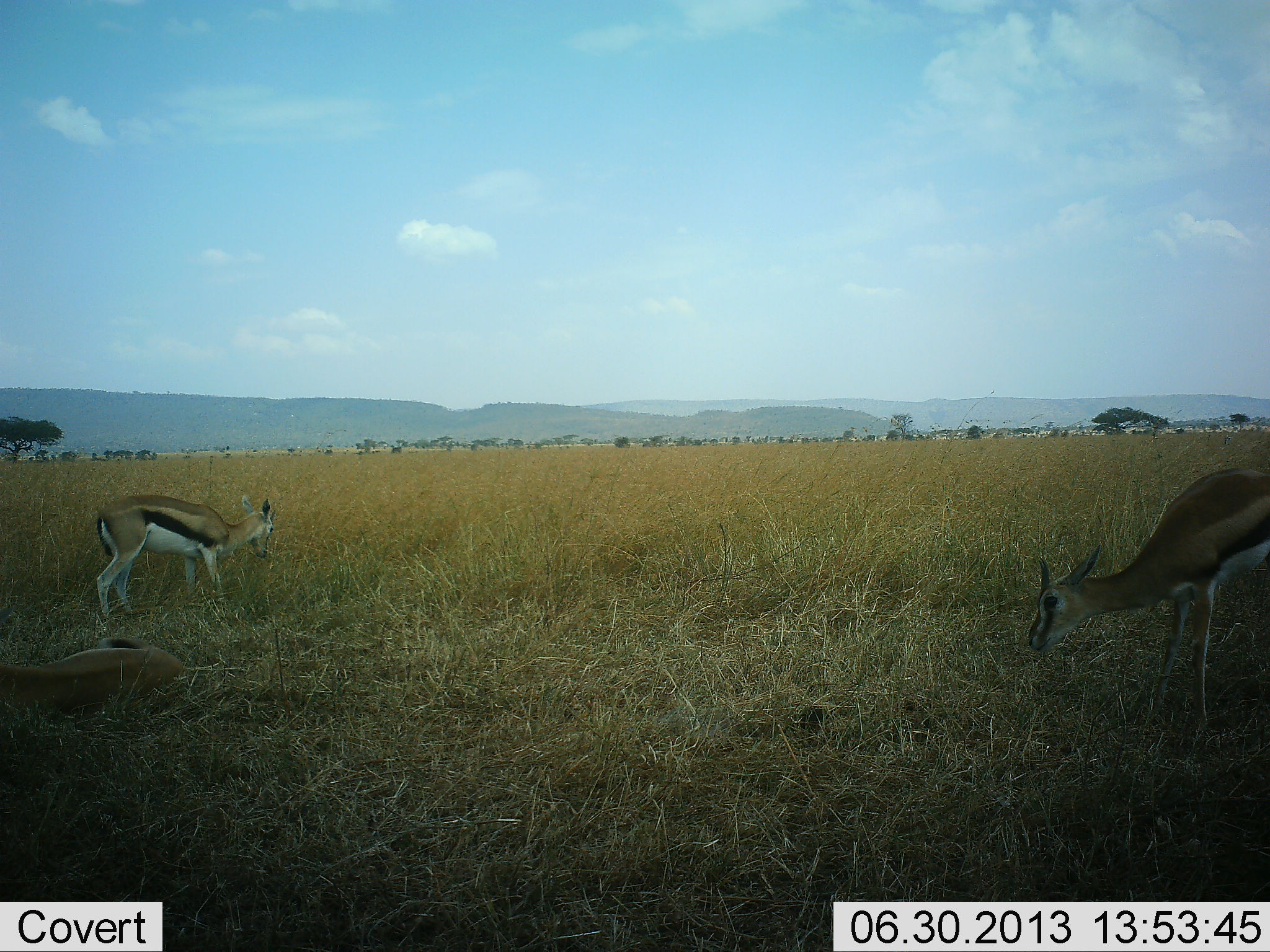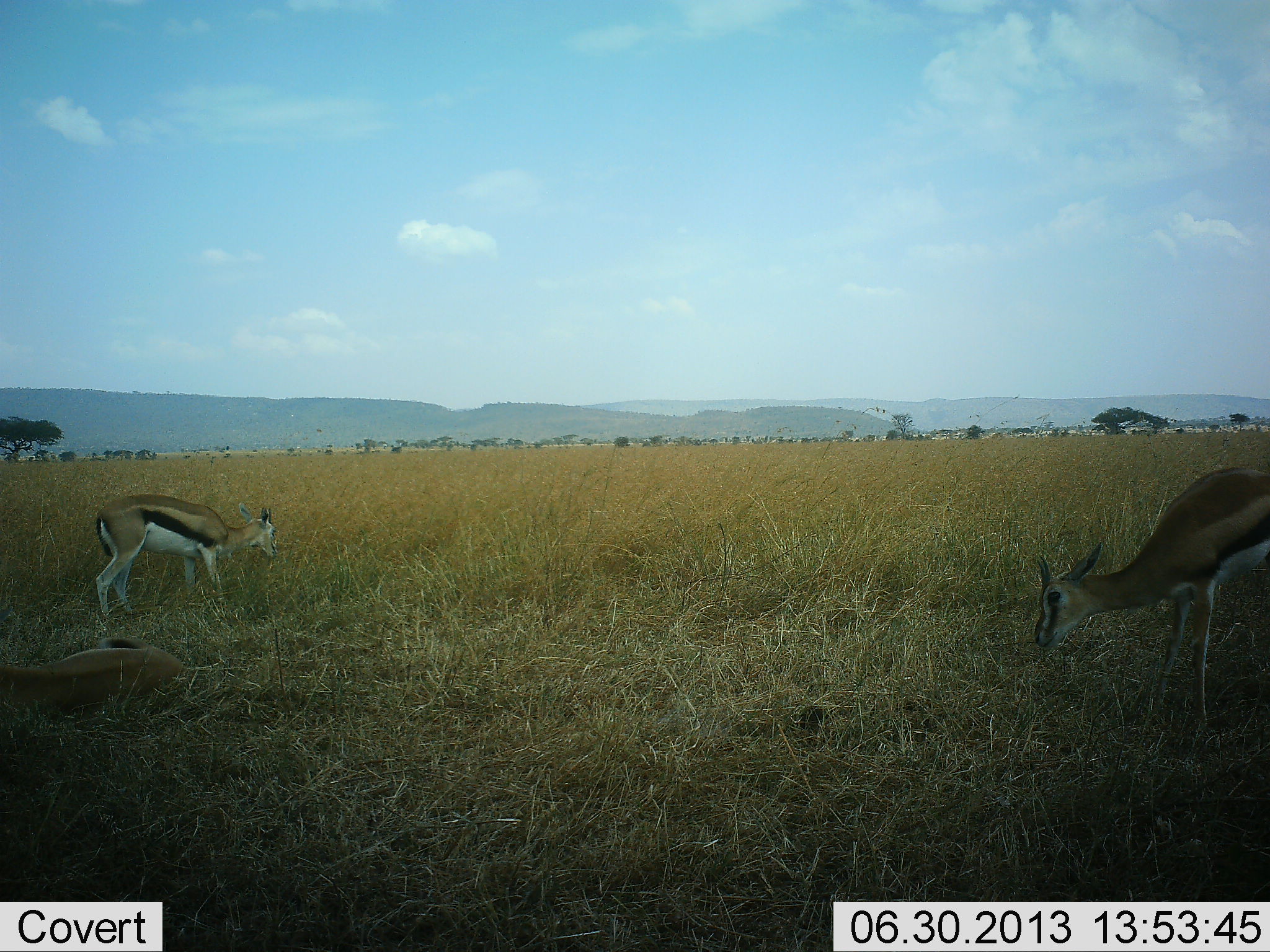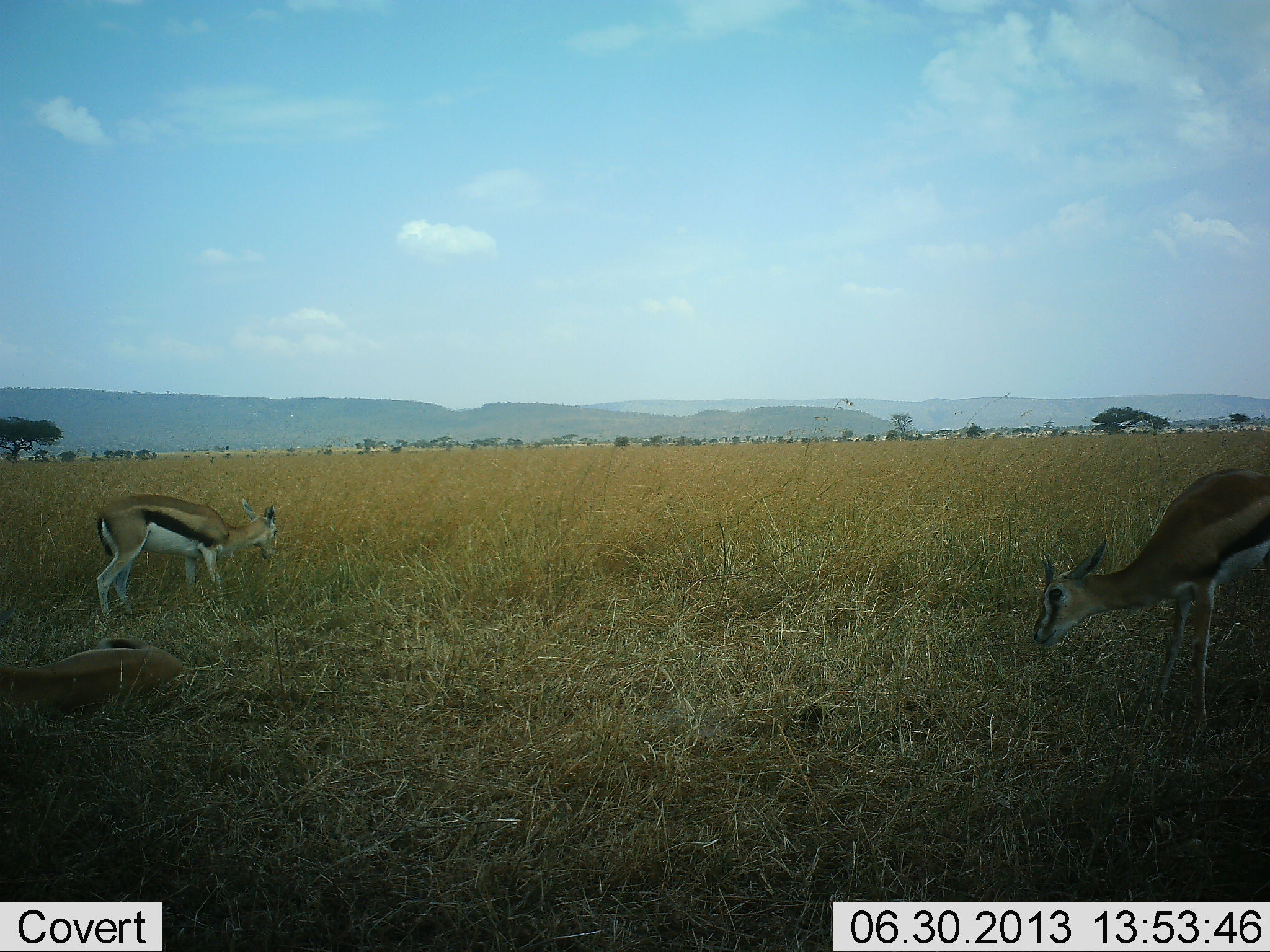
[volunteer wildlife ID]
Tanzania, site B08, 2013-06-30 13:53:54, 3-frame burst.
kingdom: Animalia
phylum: Chordata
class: Mammalia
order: Artiodactyla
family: Bovidae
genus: Eudorcas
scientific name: Eudorcas thomsonii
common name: thomson's gazelle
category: gazellethomsons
Gazellethomsons (thomson's gazelle) (Eudorcas thomsonii), count 3. Behavior (volunteer vote fractions): standing 27%, resting 73%, moving 9%, interacting 0%. Young present (vote fraction): 18%. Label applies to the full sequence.